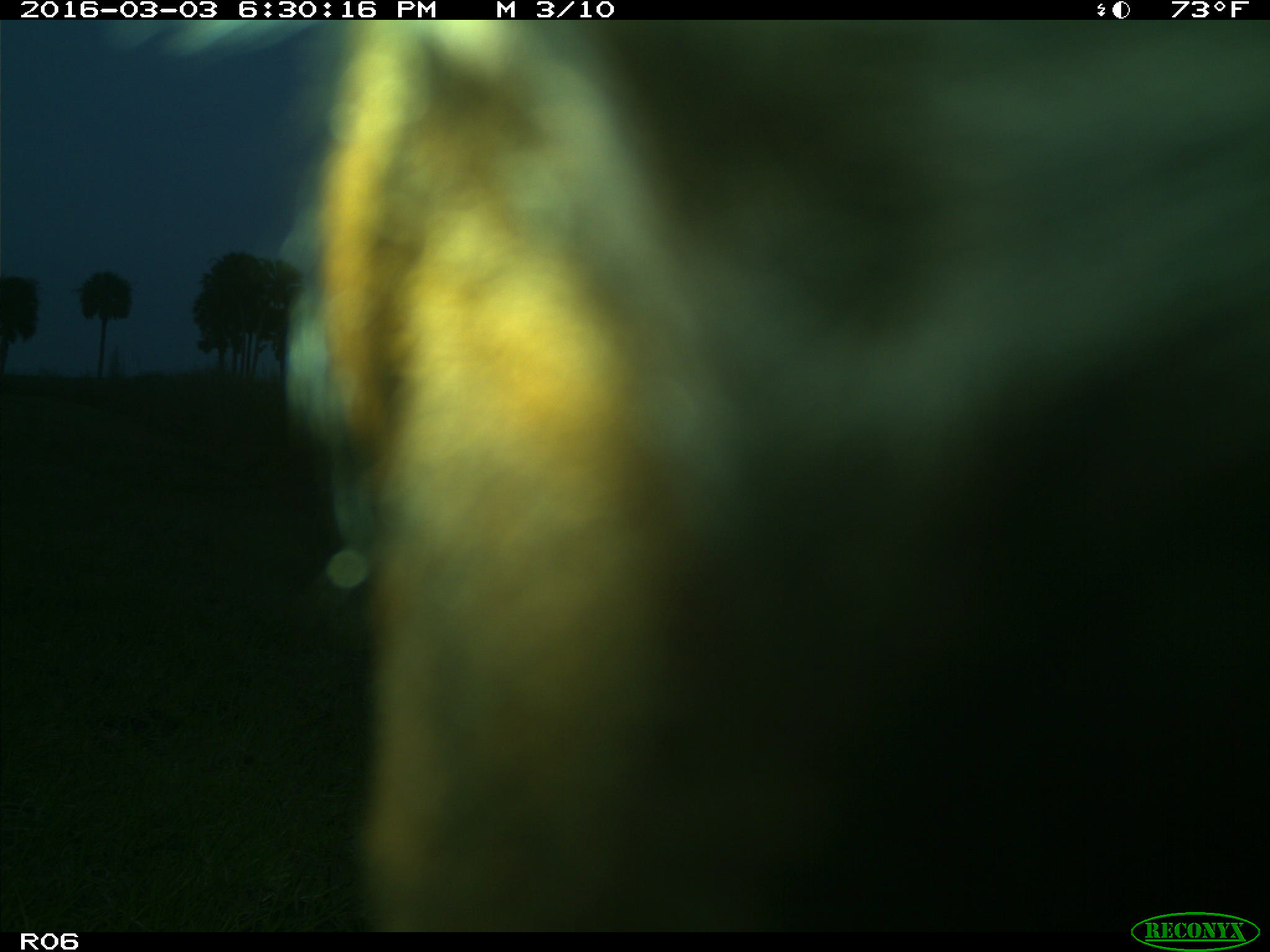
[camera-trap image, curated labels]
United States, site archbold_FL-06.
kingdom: Animalia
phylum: Chordata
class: Mammalia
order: Artiodactyla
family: Bovidae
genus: Bos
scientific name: Bos taurus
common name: domestic cow